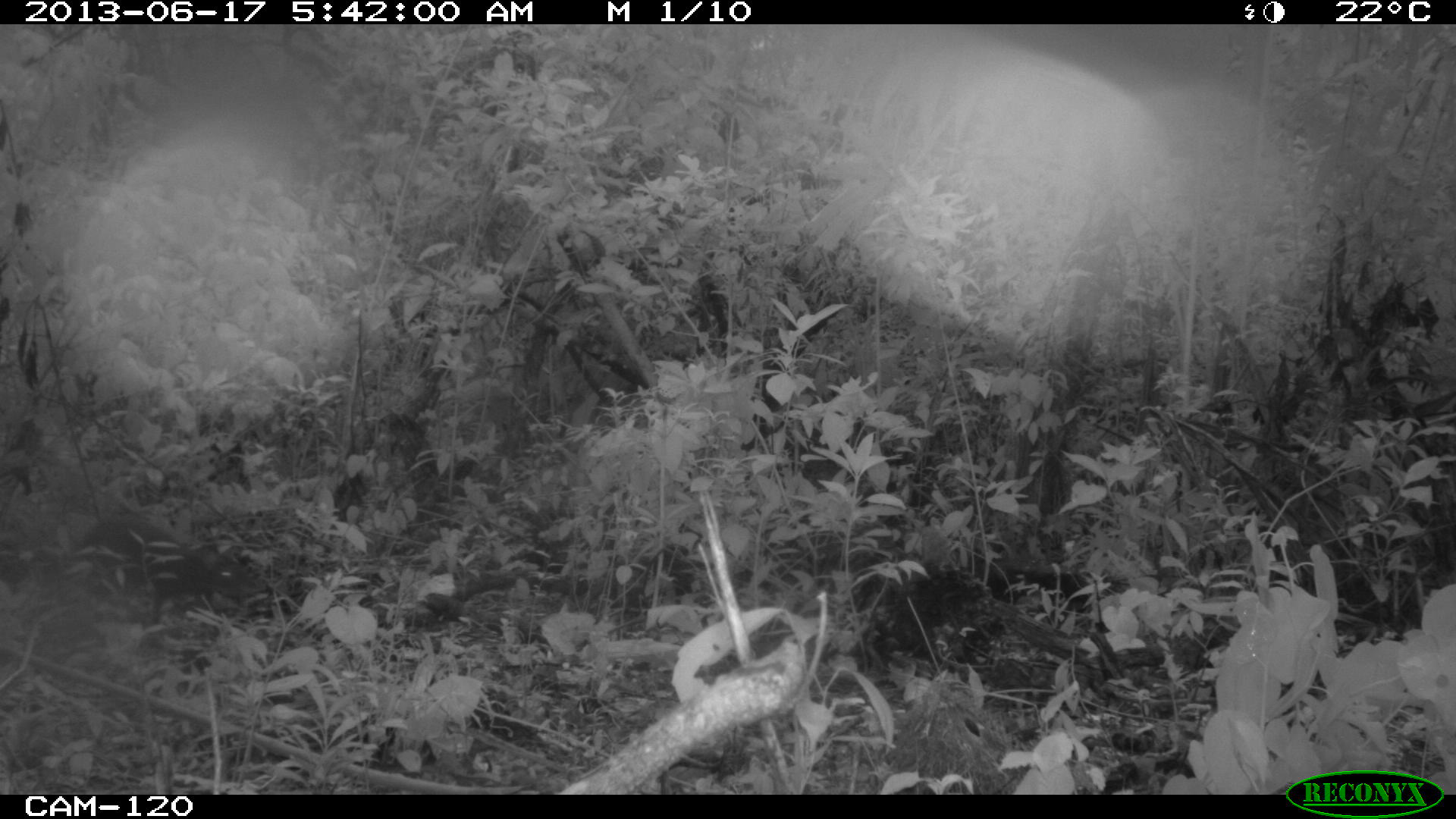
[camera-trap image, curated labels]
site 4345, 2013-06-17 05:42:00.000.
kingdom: Animalia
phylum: Chordata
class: Mammalia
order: Rodentia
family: Dasyproctidae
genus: Dasyprocta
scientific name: Dasyprocta punctata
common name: central american agouti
Dasyprocta punctata (central american agouti), count 1.